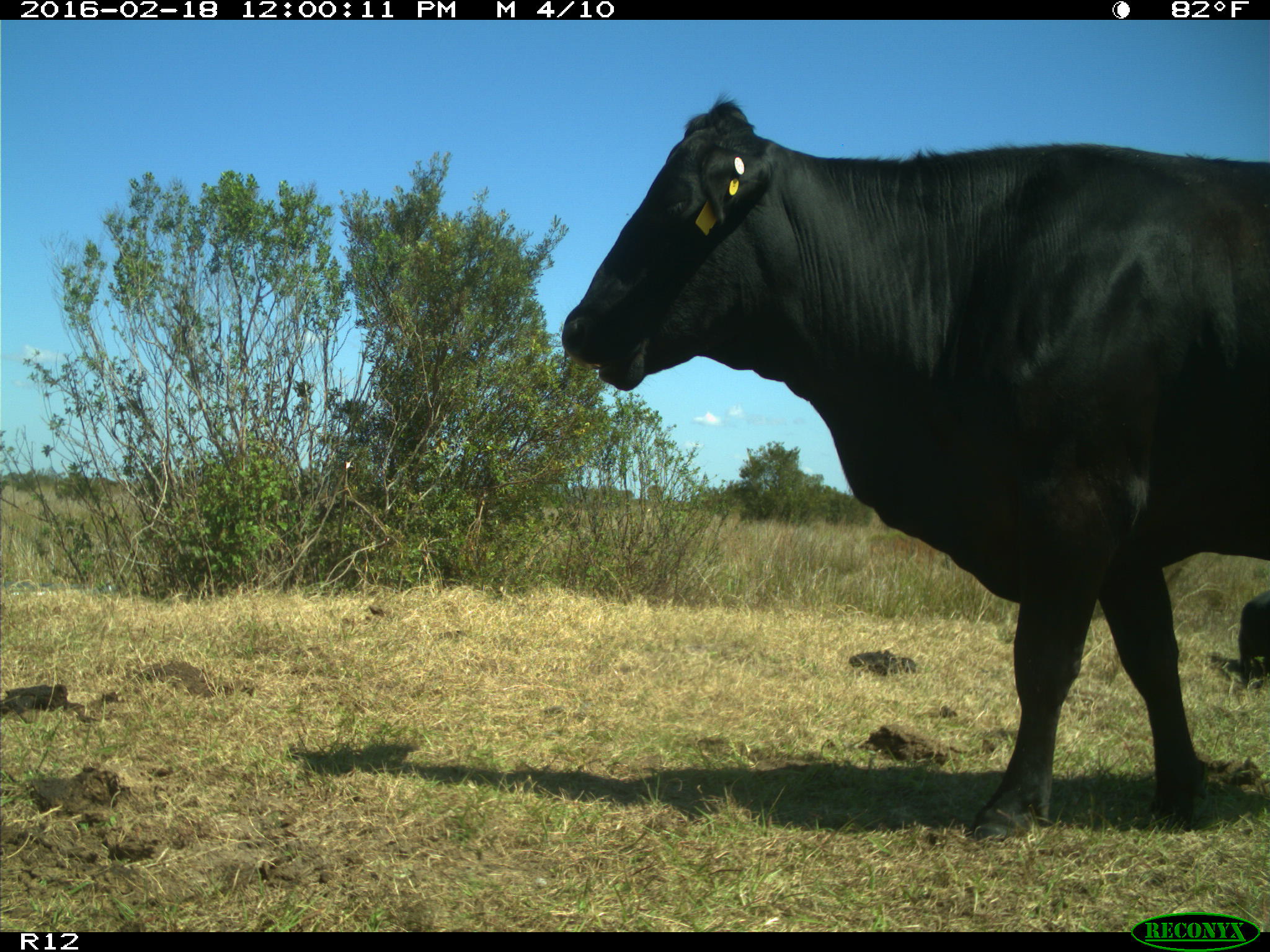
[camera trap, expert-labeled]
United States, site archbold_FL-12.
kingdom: Animalia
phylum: Chordata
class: Mammalia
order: Artiodactyla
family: Bovidae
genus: Bos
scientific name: Bos taurus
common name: domestic cow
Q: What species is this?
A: Bos taurus (domestic cow).